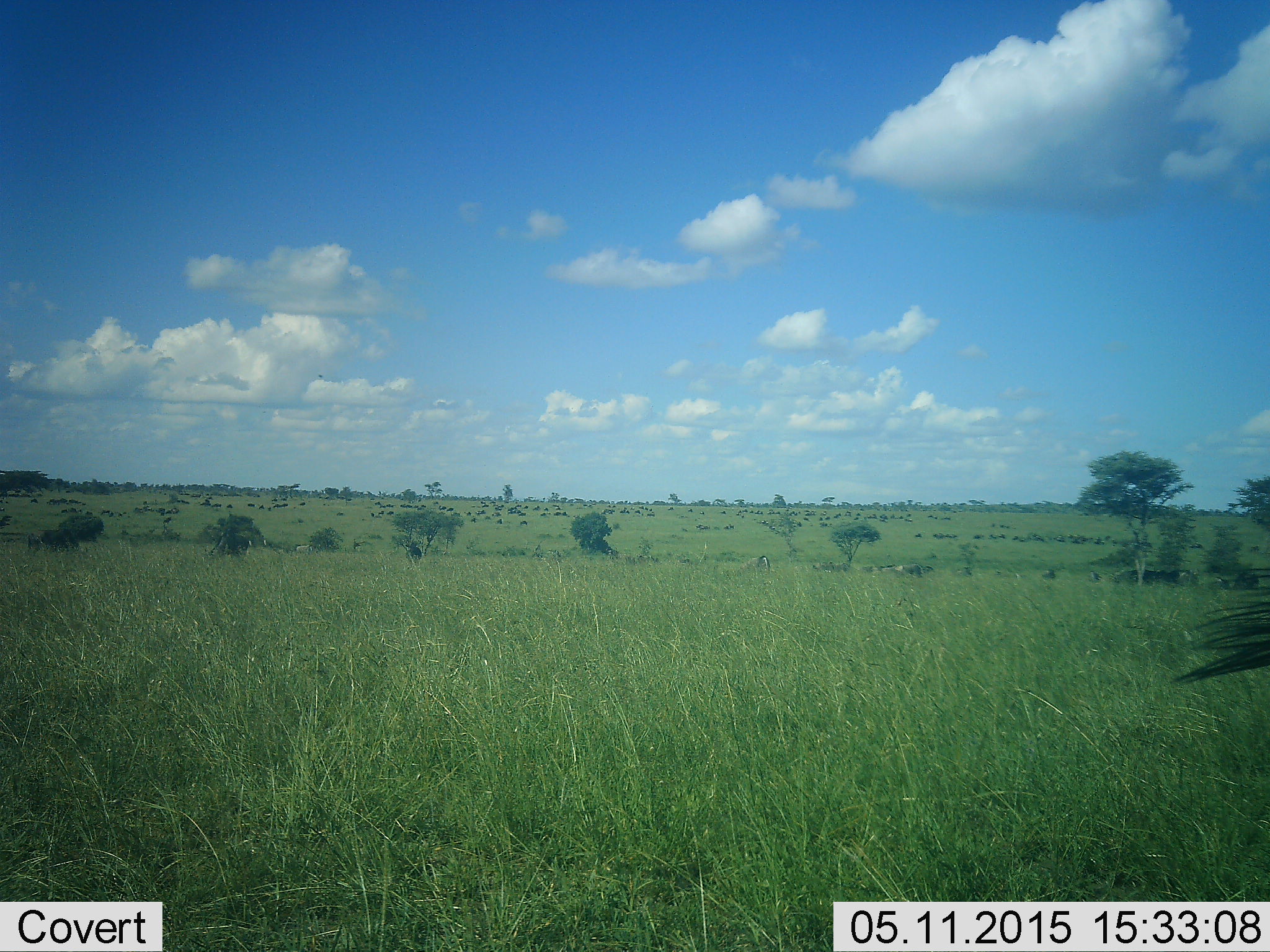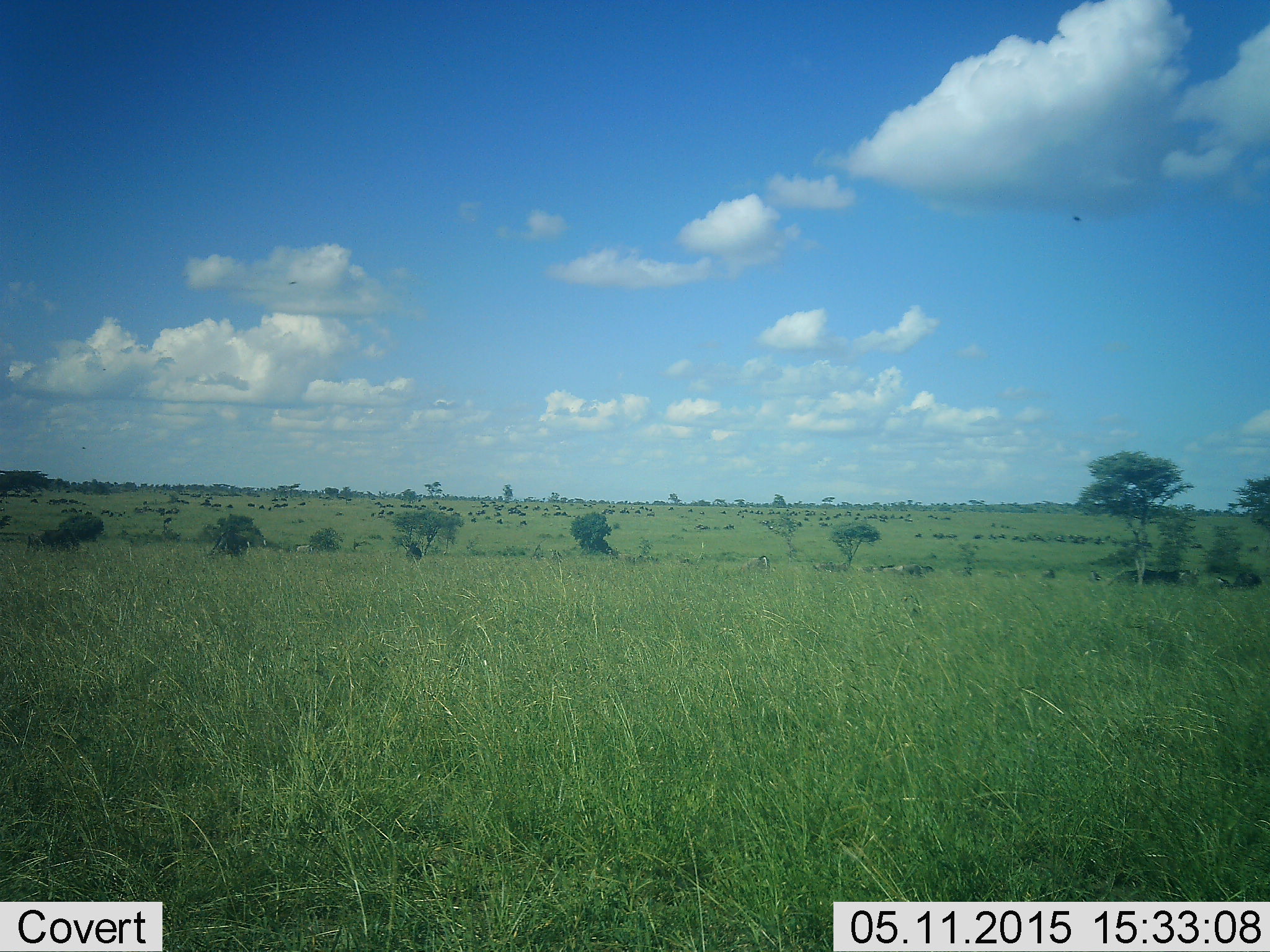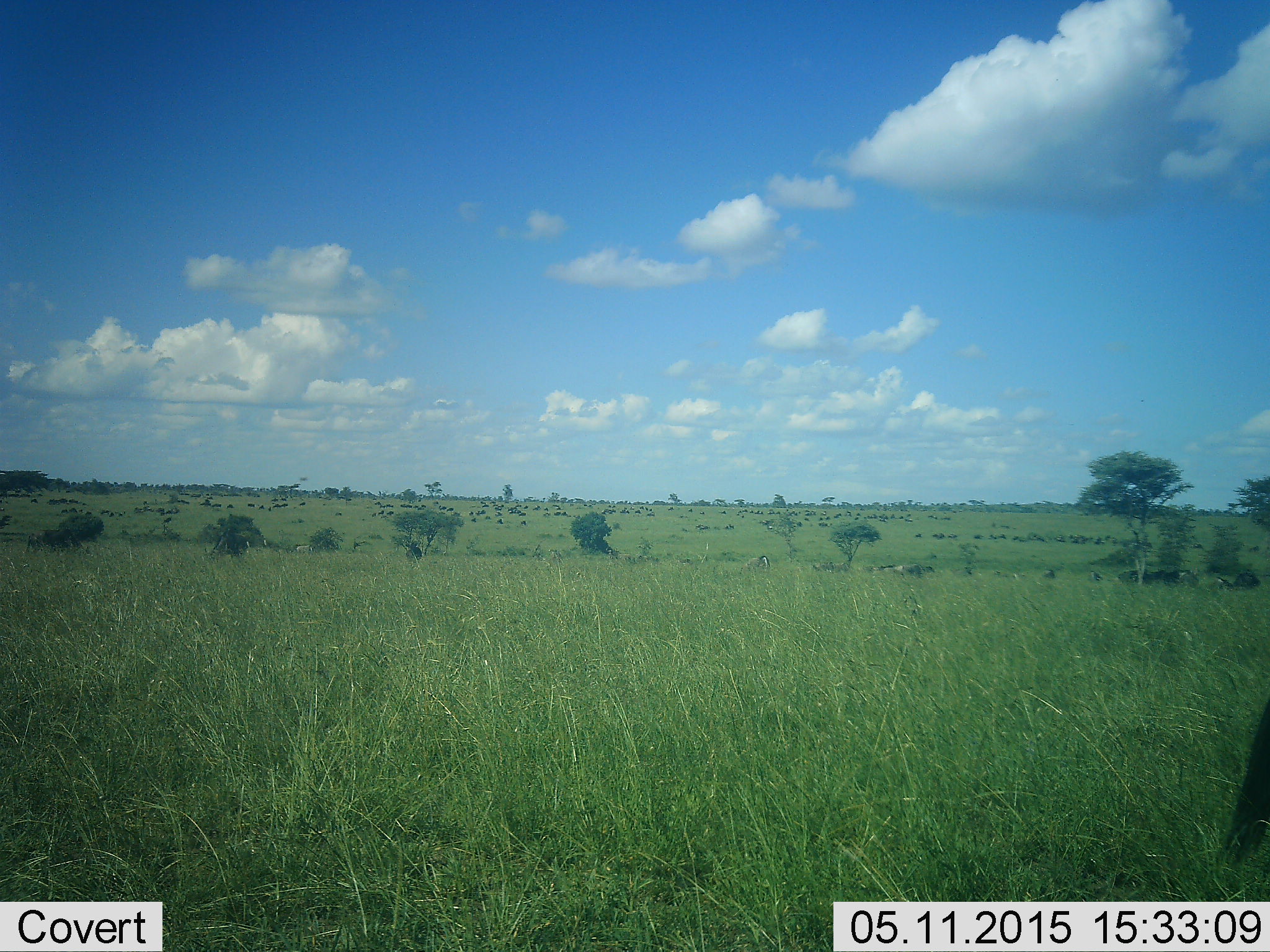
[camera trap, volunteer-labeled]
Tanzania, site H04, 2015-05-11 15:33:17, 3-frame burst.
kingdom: Animalia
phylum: Chordata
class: Mammalia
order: Artiodactyla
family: Bovidae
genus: Connochaetes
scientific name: Connochaetes taurinus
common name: blue wildebeest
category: wildebeest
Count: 51+.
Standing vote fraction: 80%.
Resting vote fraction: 20%.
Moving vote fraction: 40%.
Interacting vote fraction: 0%.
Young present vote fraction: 0%.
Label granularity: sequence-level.